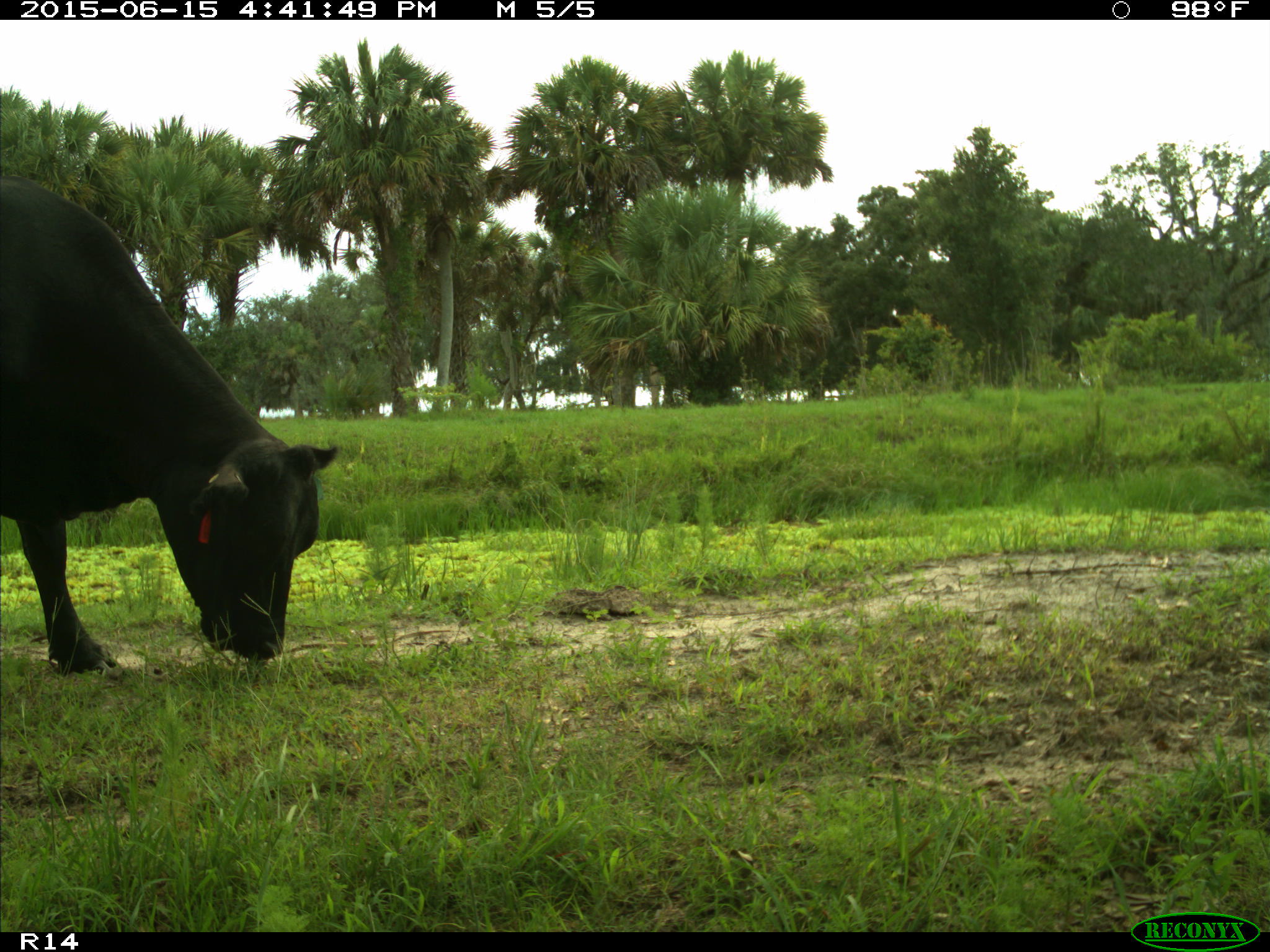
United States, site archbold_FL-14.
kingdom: Animalia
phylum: Chordata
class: Mammalia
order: Artiodactyla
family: Bovidae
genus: Bos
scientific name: Bos taurus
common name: domestic cow